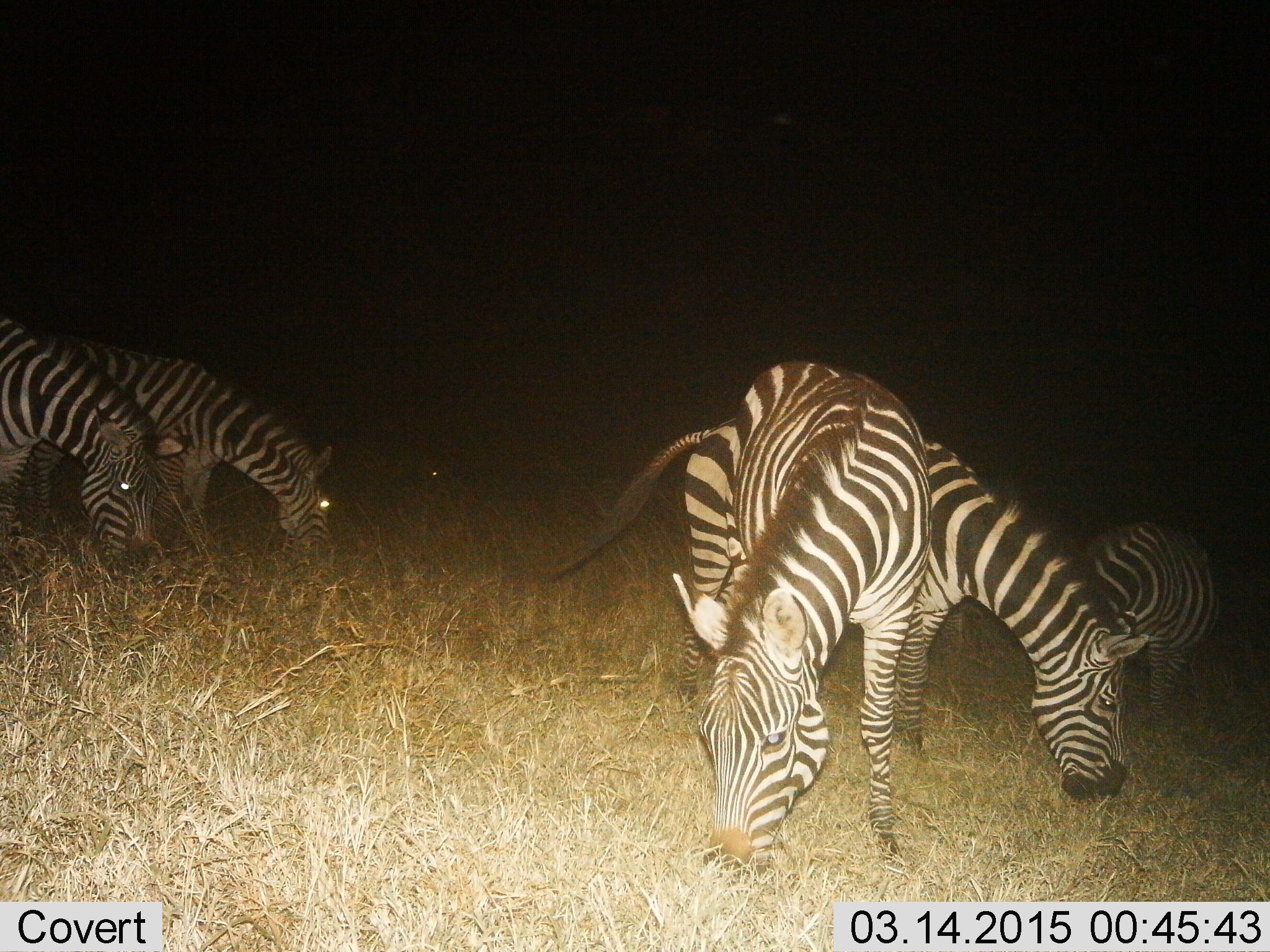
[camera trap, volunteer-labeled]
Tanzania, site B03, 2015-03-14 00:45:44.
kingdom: Animalia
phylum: Chordata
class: Mammalia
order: Perissodactyla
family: Equidae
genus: Equus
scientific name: Equus quagga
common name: plains zebra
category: zebra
Zebra (plains zebra) (Equus quagga), count 5. Behavior (volunteer vote fractions): standing 10%, resting 0%, moving 0%, interacting 0%. Young present (vote fraction): 10%. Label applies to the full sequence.